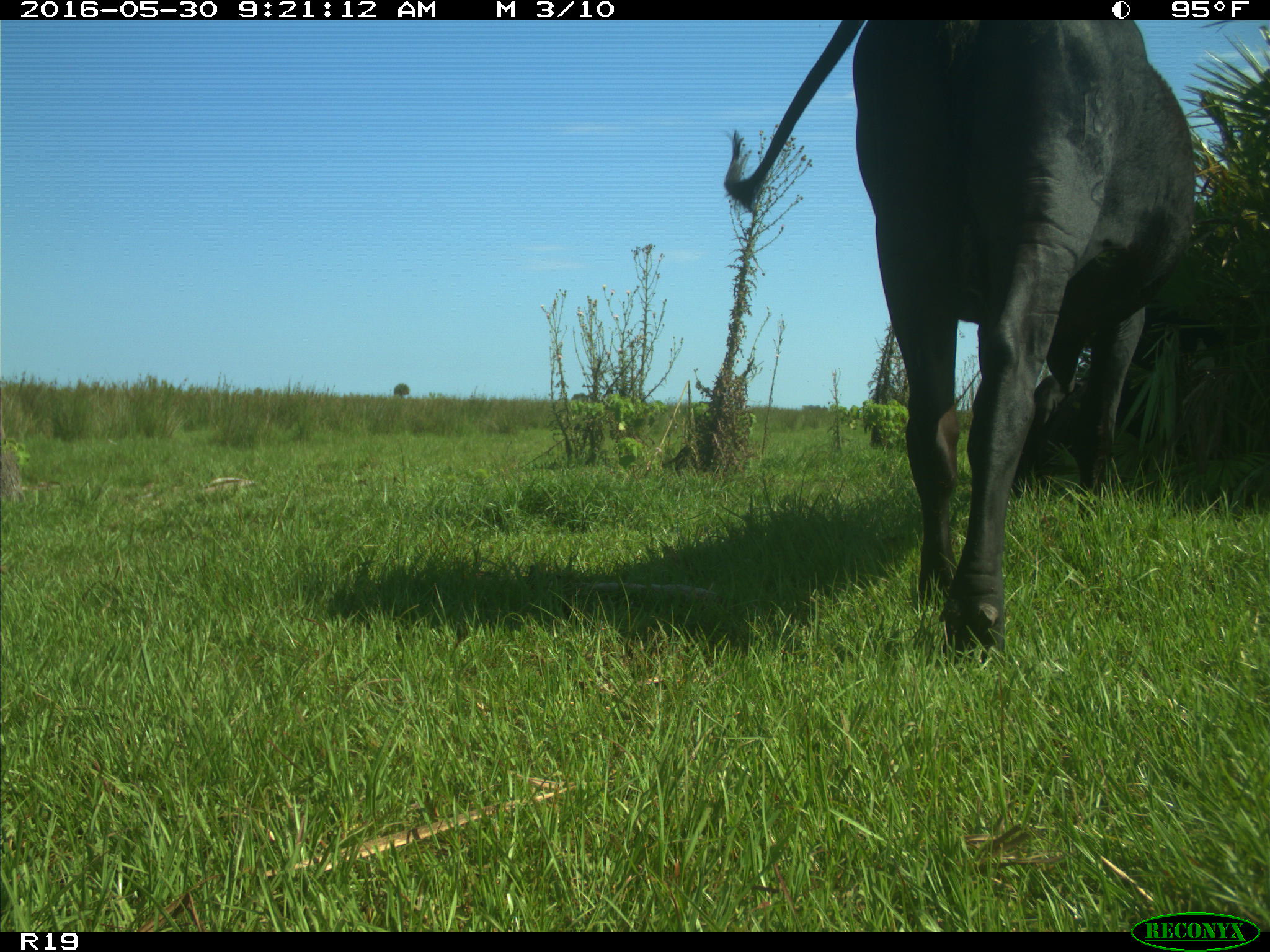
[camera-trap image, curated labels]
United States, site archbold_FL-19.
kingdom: Animalia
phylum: Chordata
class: Mammalia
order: Artiodactyla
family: Bovidae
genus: Bos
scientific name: Bos taurus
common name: domestic cow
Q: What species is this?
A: Bos taurus (domestic cow).